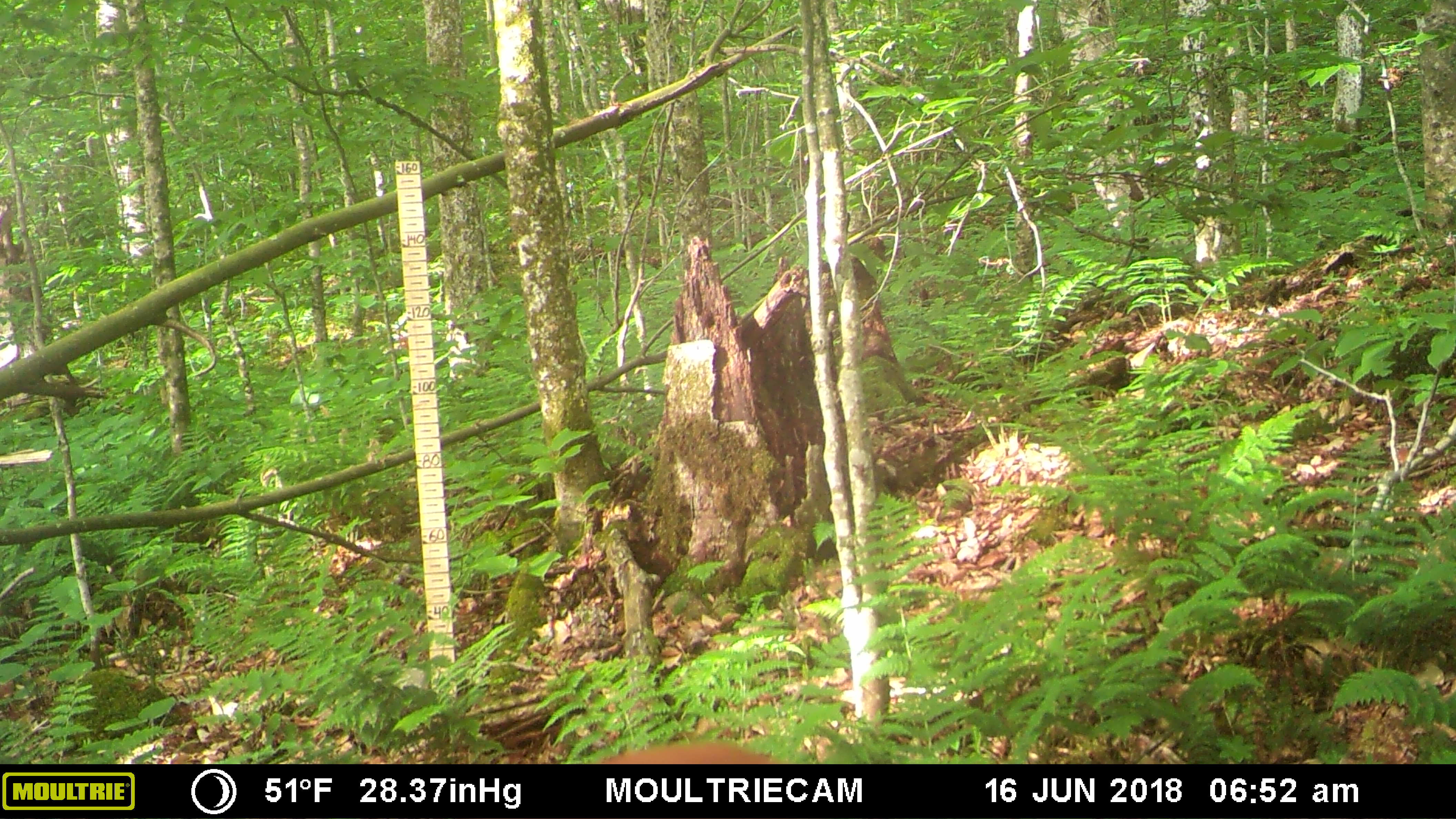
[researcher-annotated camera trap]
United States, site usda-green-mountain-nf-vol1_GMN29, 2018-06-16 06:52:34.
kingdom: Animalia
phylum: Chordata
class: Mammalia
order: Artiodactyla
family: Cervidae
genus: Odocoileus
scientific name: Odocoileus virginianus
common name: white-tailed deer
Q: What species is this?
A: White-tailed deer (Odocoileus virginianus).